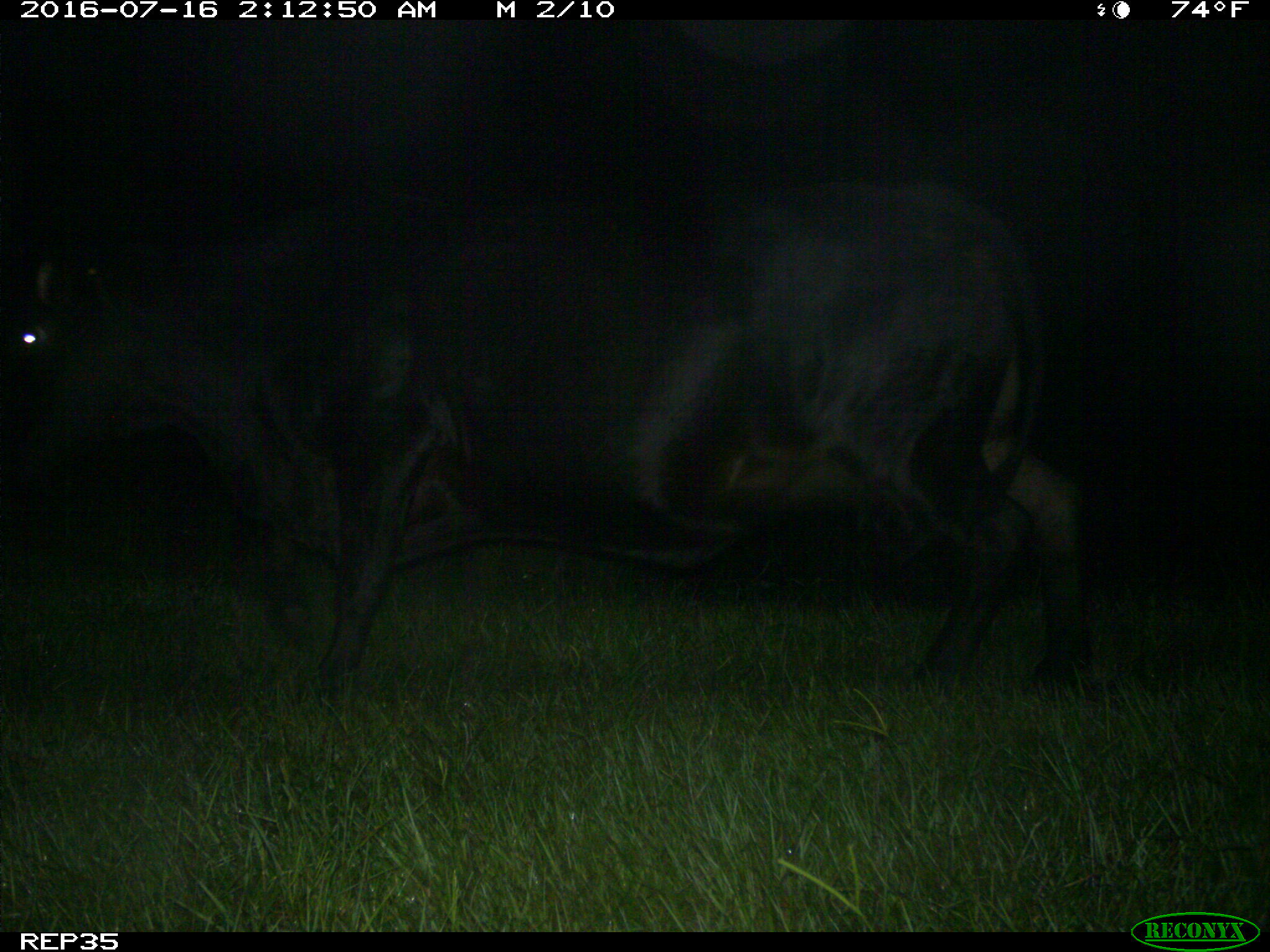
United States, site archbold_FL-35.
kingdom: Animalia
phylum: Chordata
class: Mammalia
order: Artiodactyla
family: Bovidae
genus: Bos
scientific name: Bos taurus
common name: domestic cow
Bos taurus (domestic cow).